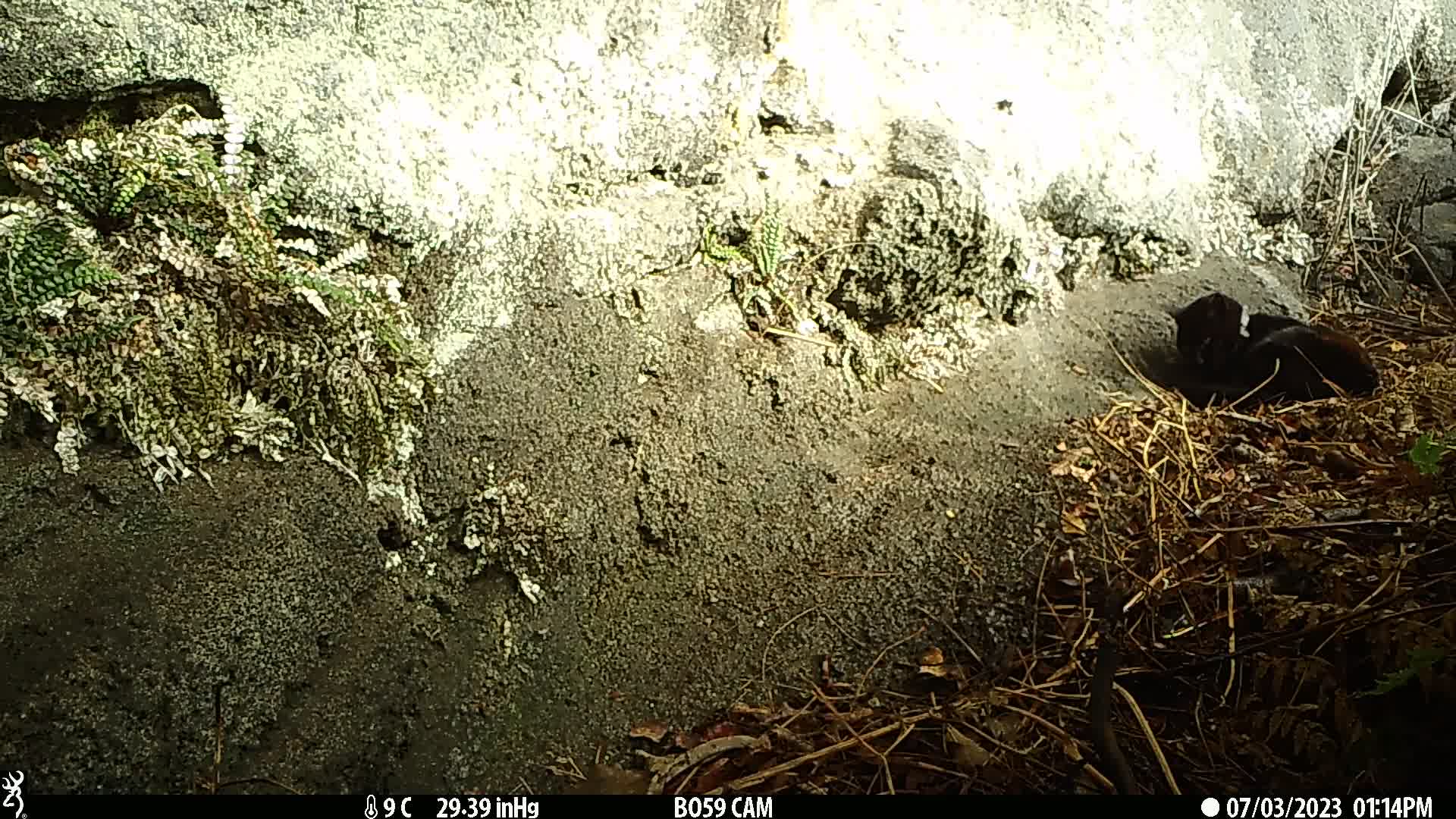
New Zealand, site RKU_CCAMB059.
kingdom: Animalia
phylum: Chordata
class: Mammalia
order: Carnivora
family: Felidae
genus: Felis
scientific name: Felis catus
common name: domestic cat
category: cat